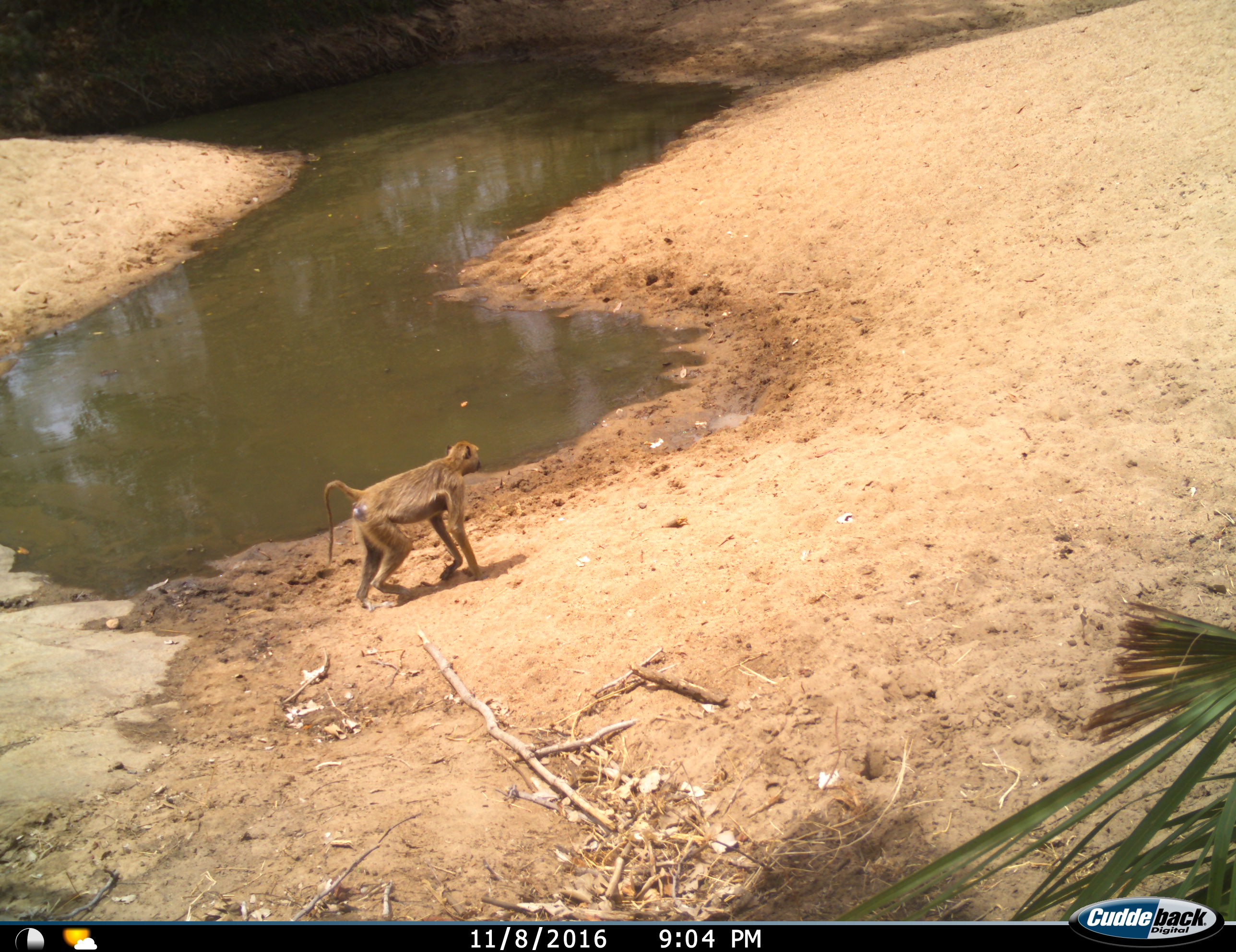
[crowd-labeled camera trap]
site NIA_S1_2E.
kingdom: Animalia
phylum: Chordata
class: Mammalia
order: Primates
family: Cercopithecidae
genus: Papio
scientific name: Papio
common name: baboon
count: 1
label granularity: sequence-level